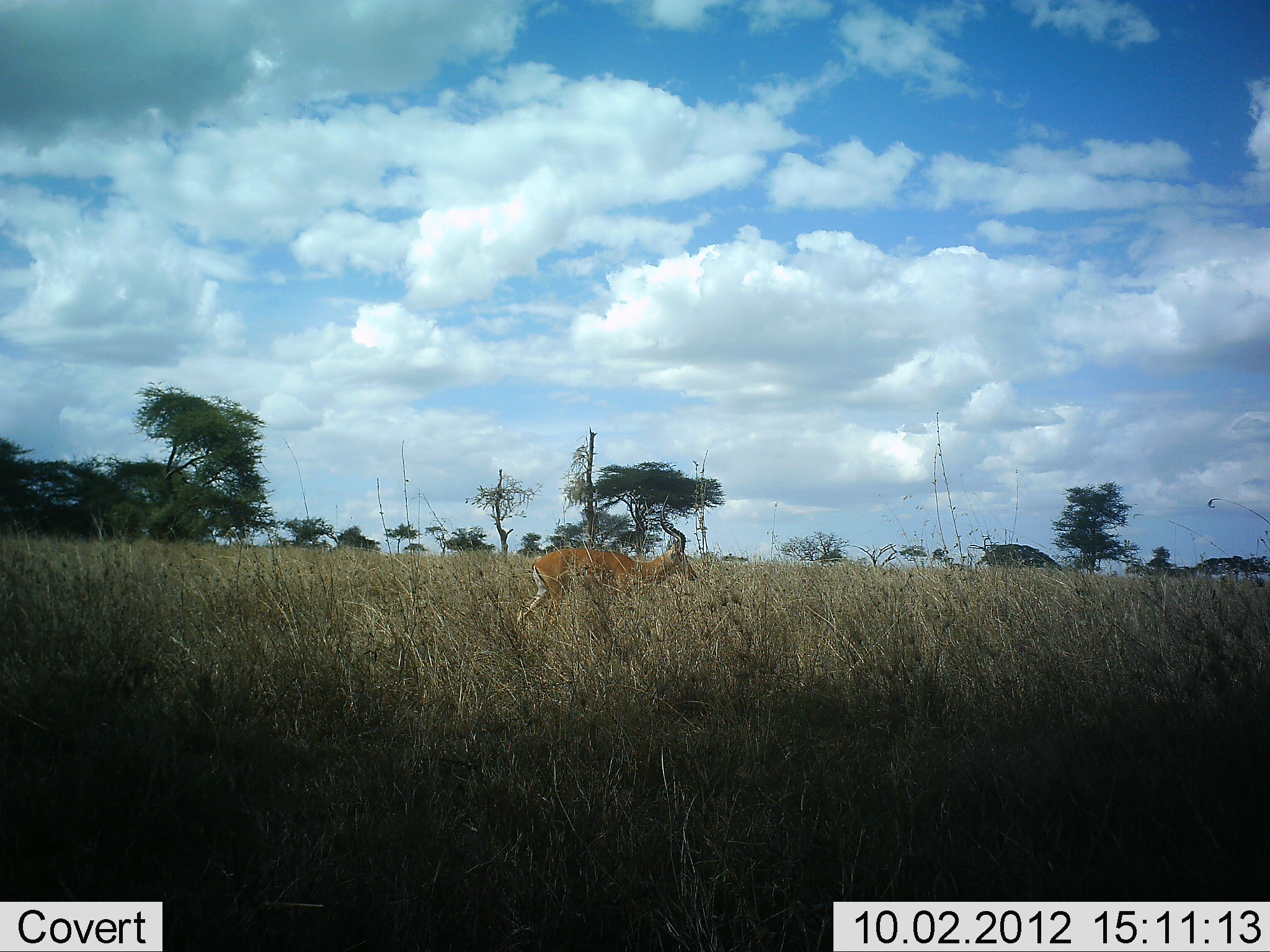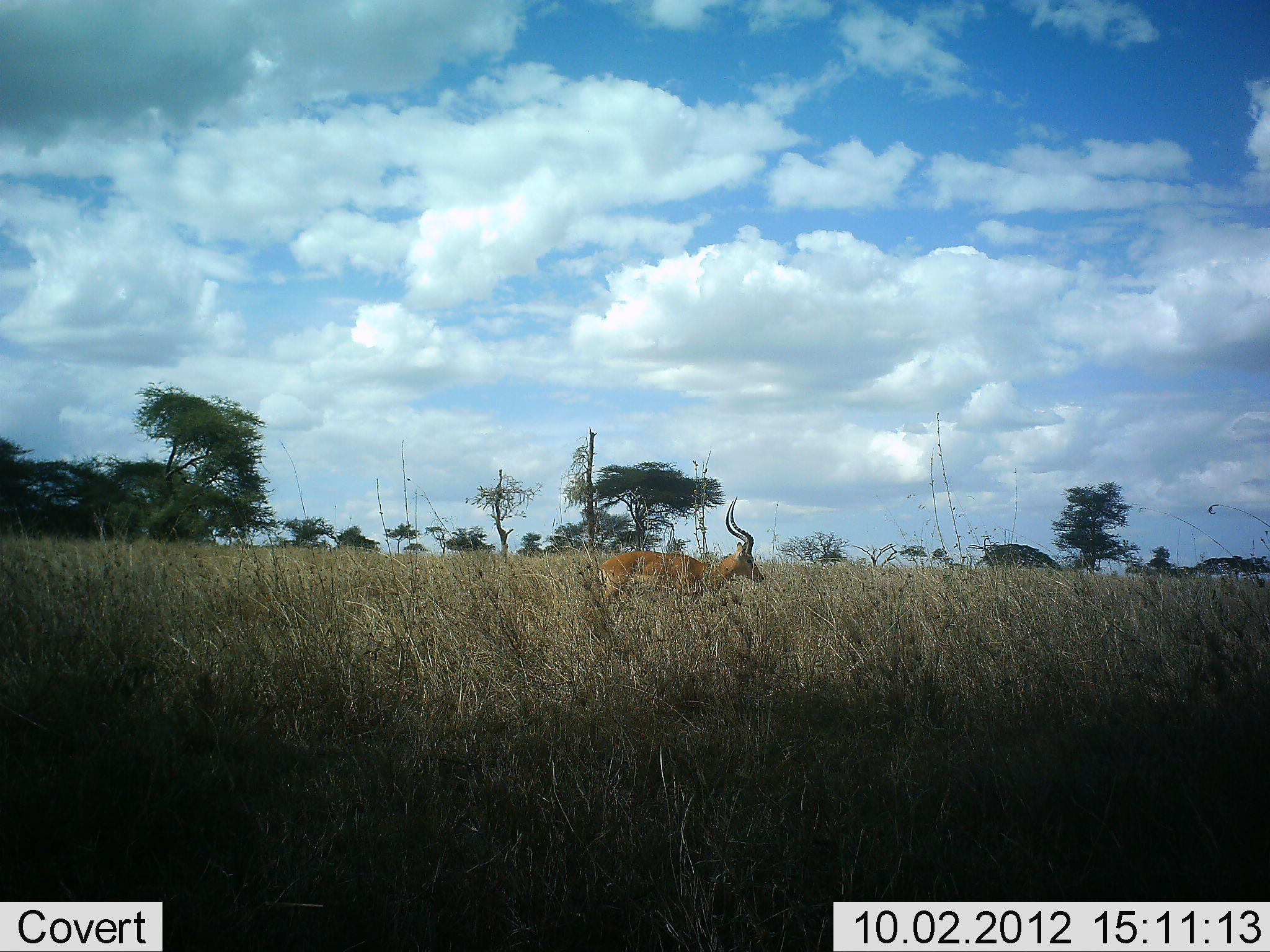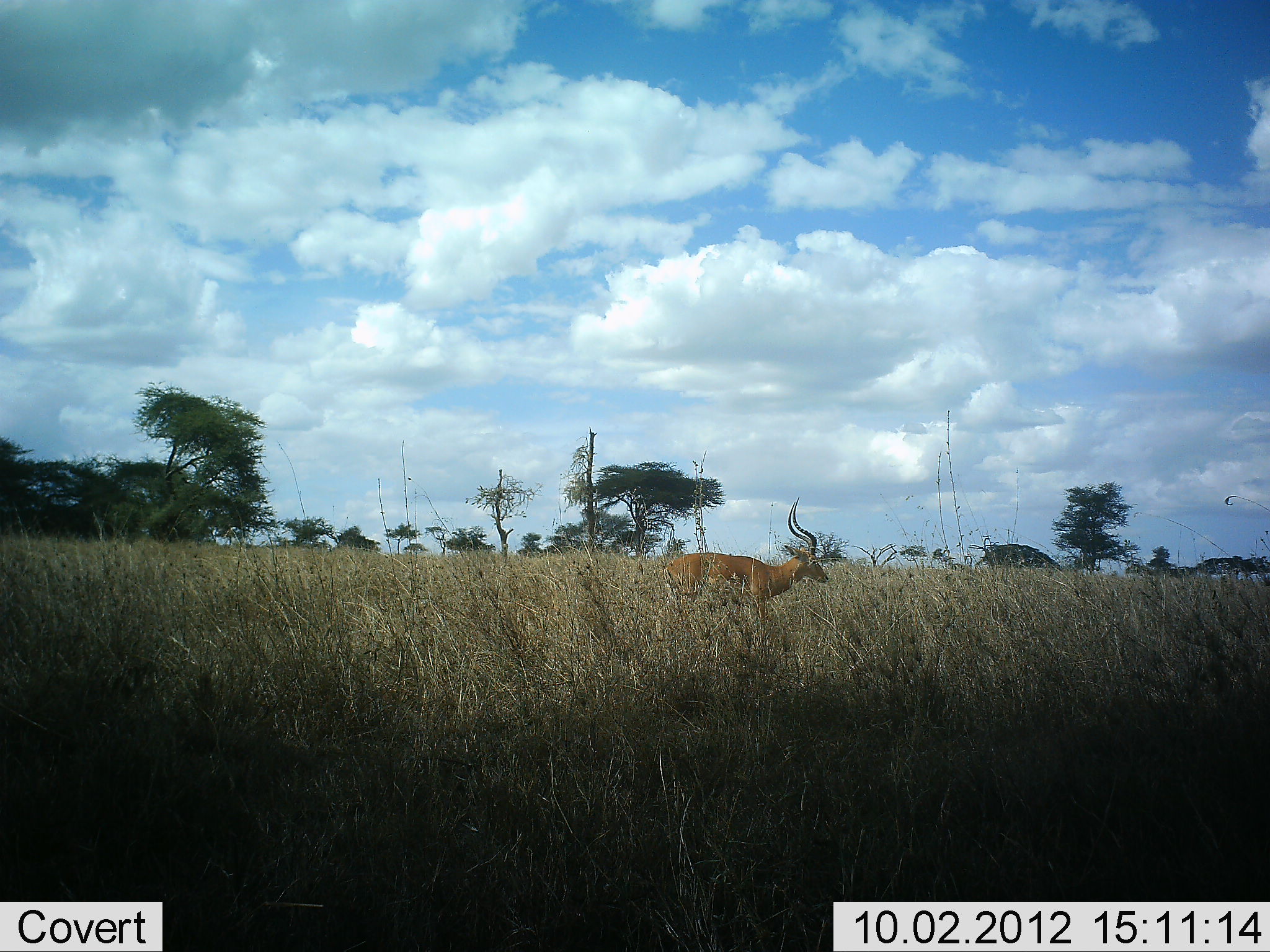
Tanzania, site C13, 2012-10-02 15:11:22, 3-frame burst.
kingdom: Animalia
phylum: Chordata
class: Mammalia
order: Artiodactyla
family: Bovidae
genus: Aepyceros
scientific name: Aepyceros melampus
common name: impala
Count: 1.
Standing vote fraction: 20%.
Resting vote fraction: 0%.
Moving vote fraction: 90%.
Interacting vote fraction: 0%.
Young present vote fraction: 0%.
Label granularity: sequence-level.